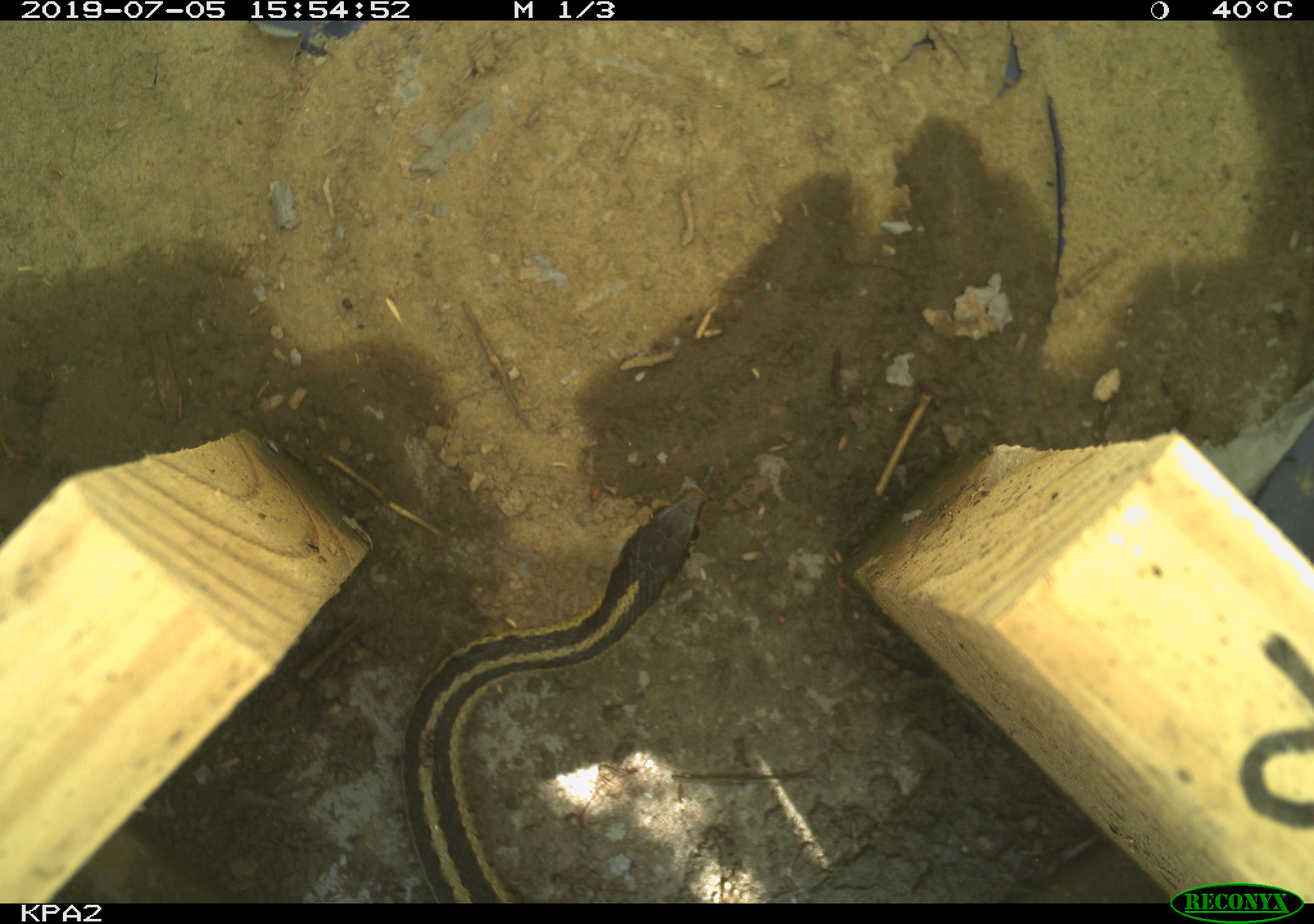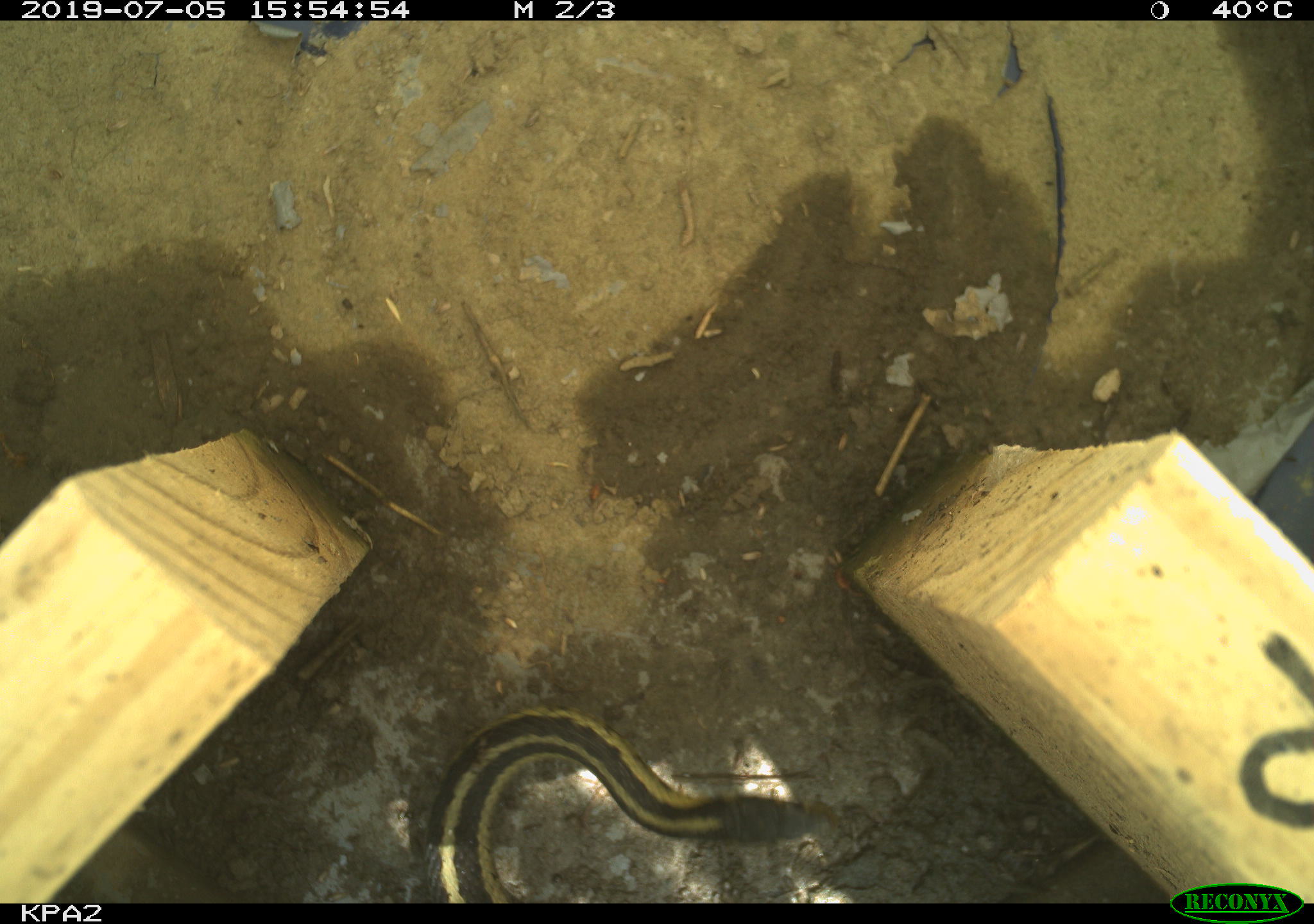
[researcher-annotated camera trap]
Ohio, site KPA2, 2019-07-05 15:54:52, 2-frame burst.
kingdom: Animalia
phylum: Chordata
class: Reptilia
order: Squamata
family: Colubridae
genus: Thamnophis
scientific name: Thamnophis sirtalis sirtalis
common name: eastern gartersnake